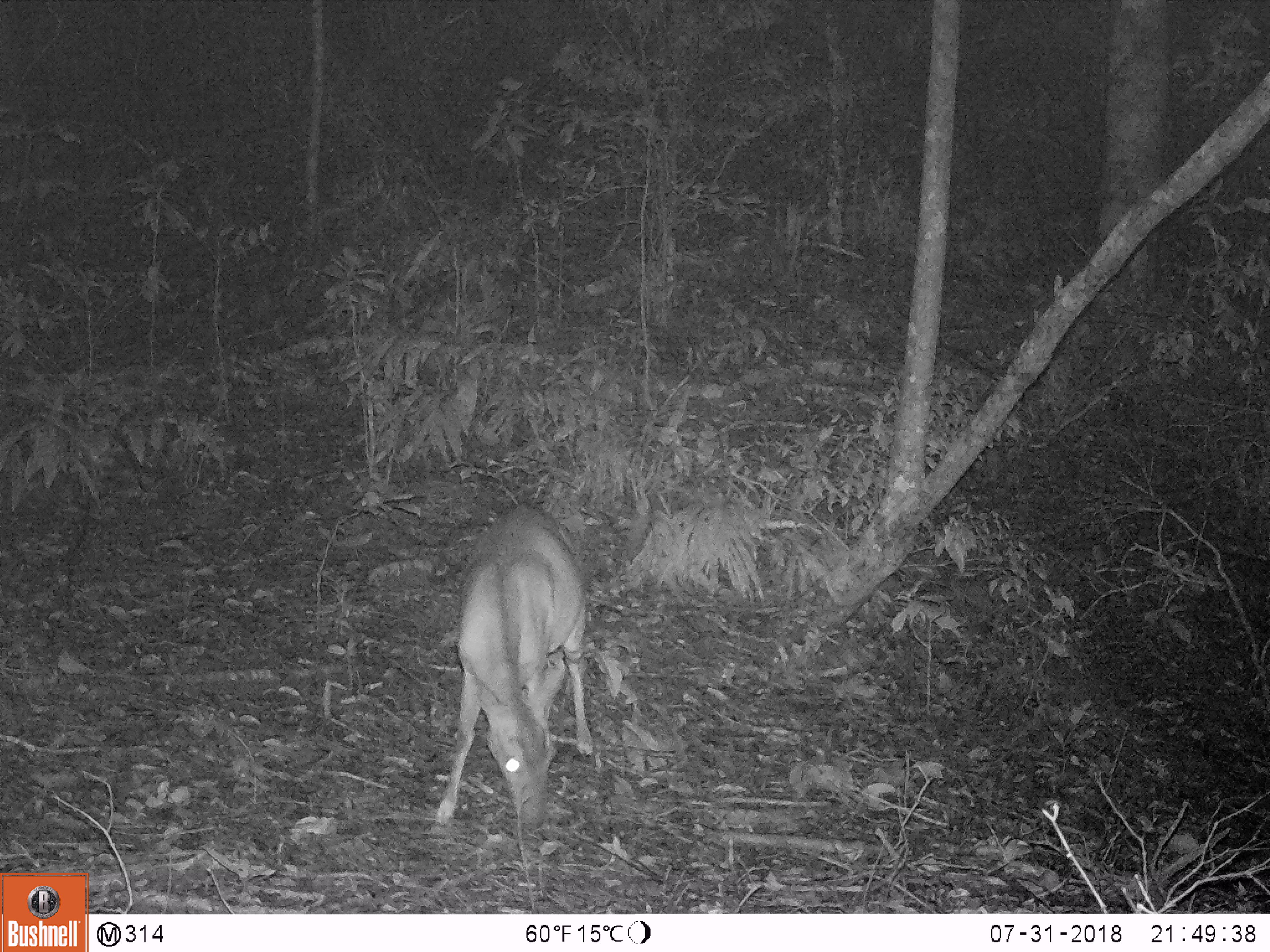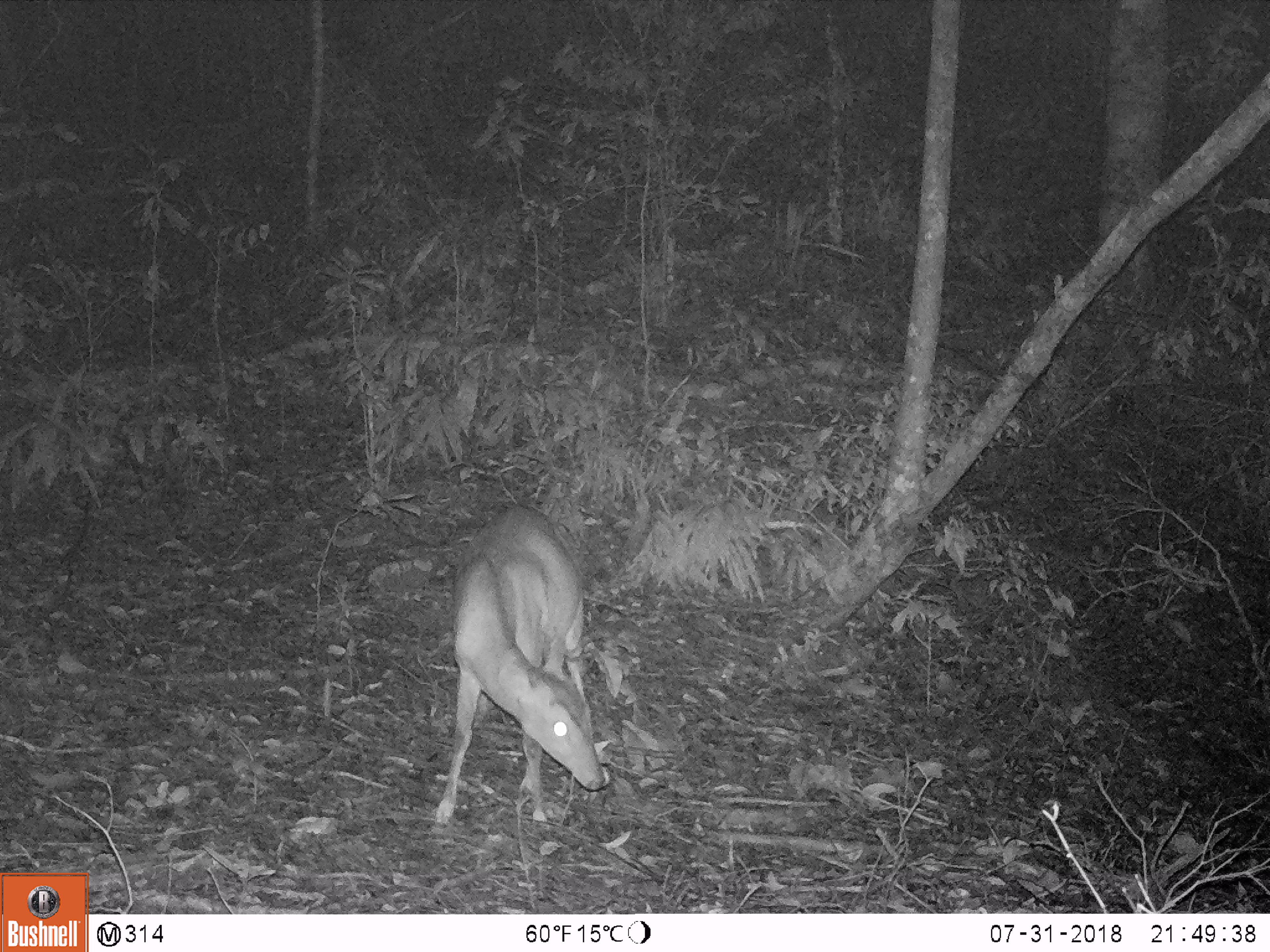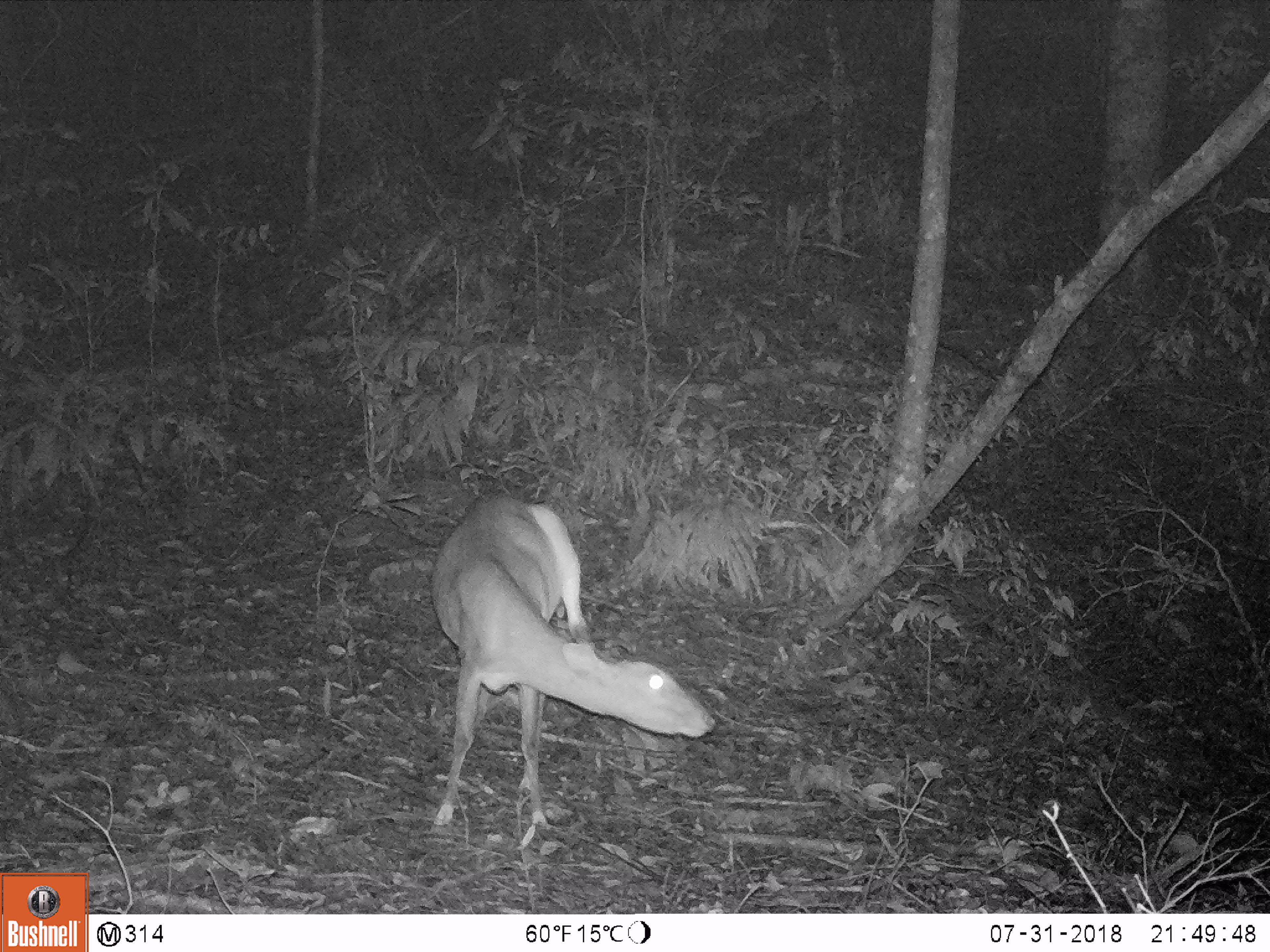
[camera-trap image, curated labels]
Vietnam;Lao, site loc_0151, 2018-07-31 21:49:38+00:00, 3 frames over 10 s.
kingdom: Animalia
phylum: Chordata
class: Mammalia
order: Artiodactyla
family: Cervidae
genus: Muntiacus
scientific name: Muntiacus vuquangensis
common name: large-antlered muntjac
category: large antlered muntjac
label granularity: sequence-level